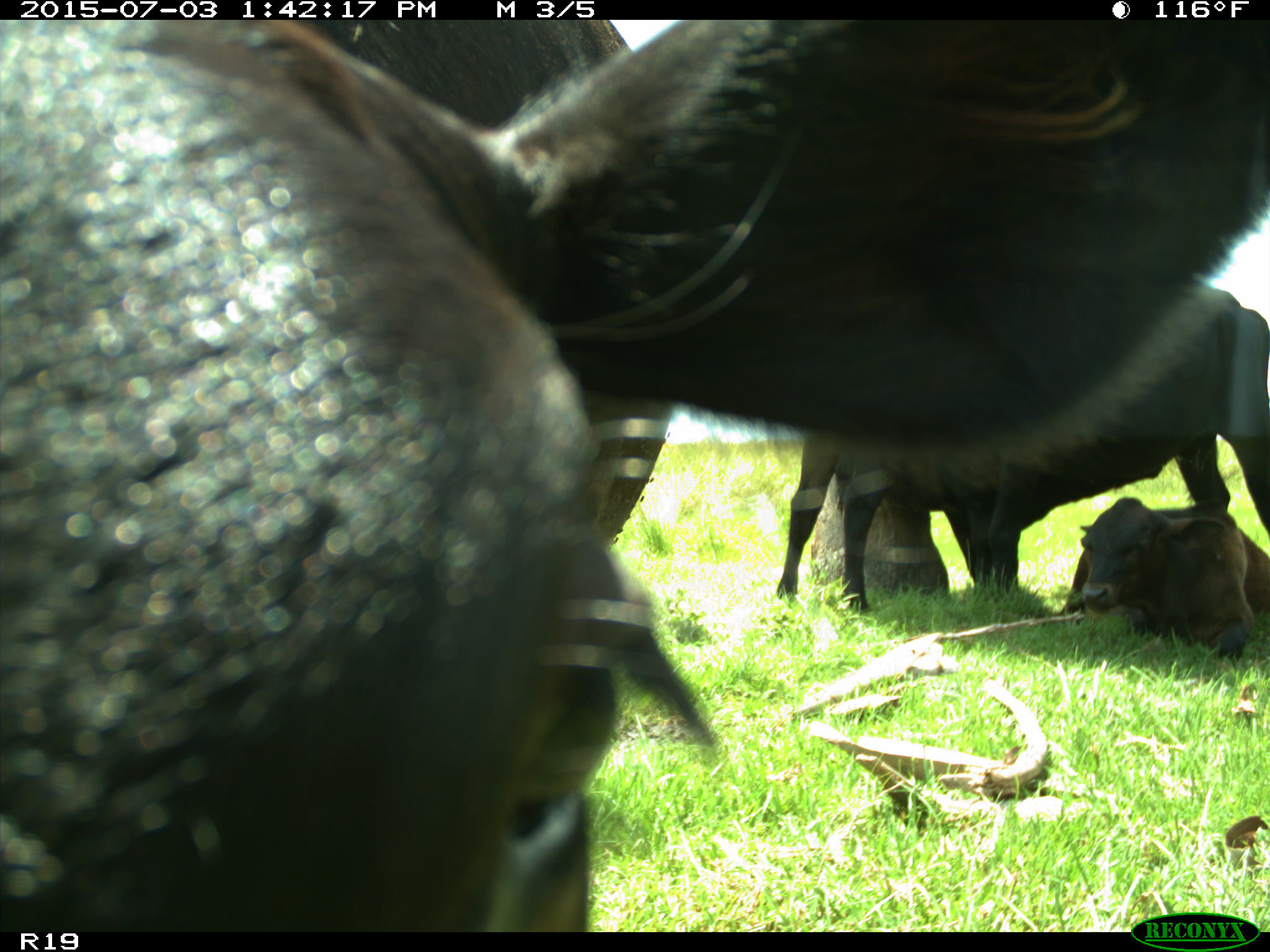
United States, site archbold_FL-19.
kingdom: Animalia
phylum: Chordata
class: Mammalia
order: Artiodactyla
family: Bovidae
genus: Bos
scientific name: Bos taurus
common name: domestic cow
Bos taurus (domestic cow).